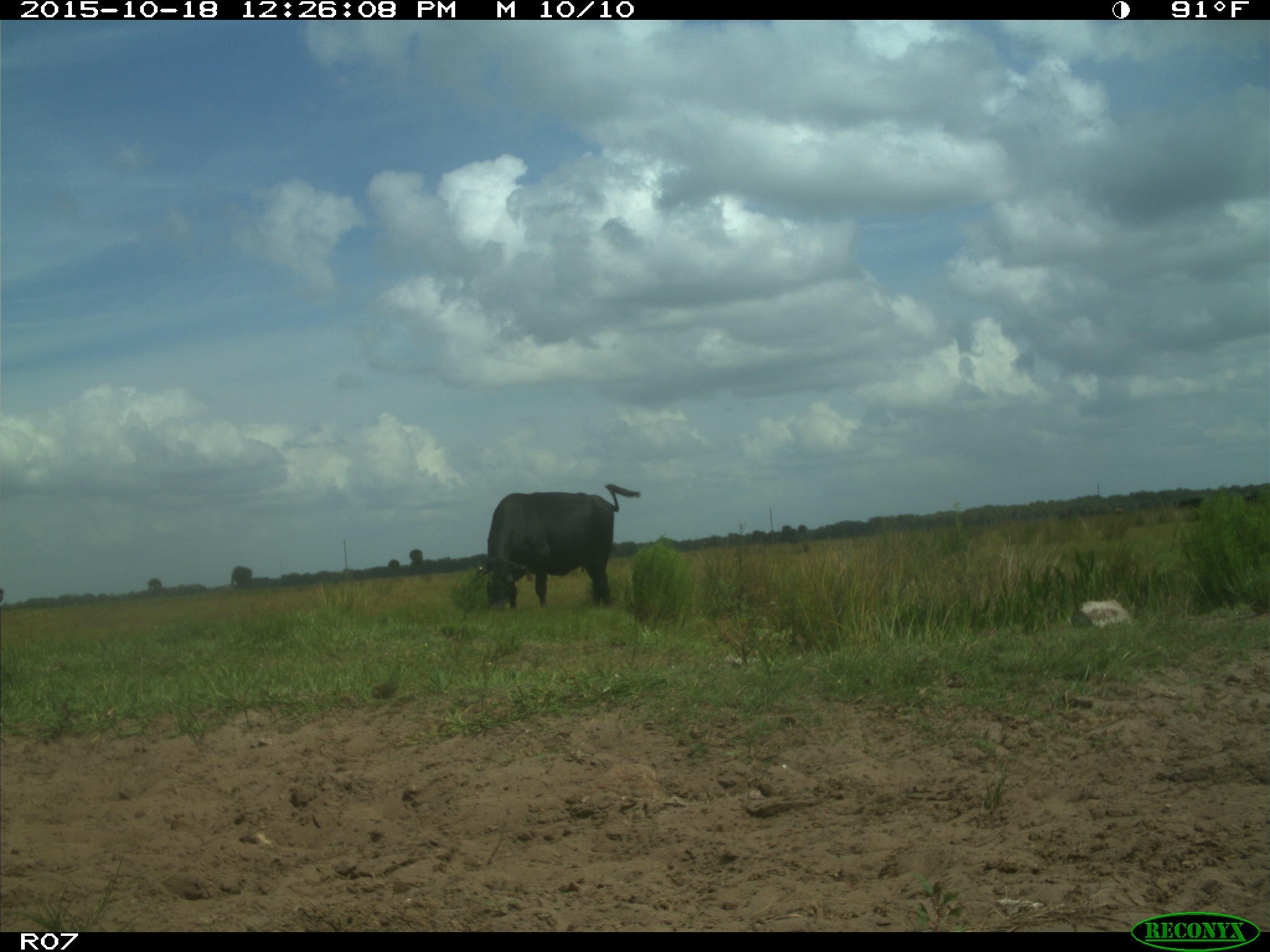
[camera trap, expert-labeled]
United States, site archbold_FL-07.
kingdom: Animalia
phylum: Chordata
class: Mammalia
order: Artiodactyla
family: Bovidae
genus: Bos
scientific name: Bos taurus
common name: domestic cow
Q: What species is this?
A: Bos taurus (domestic cow).